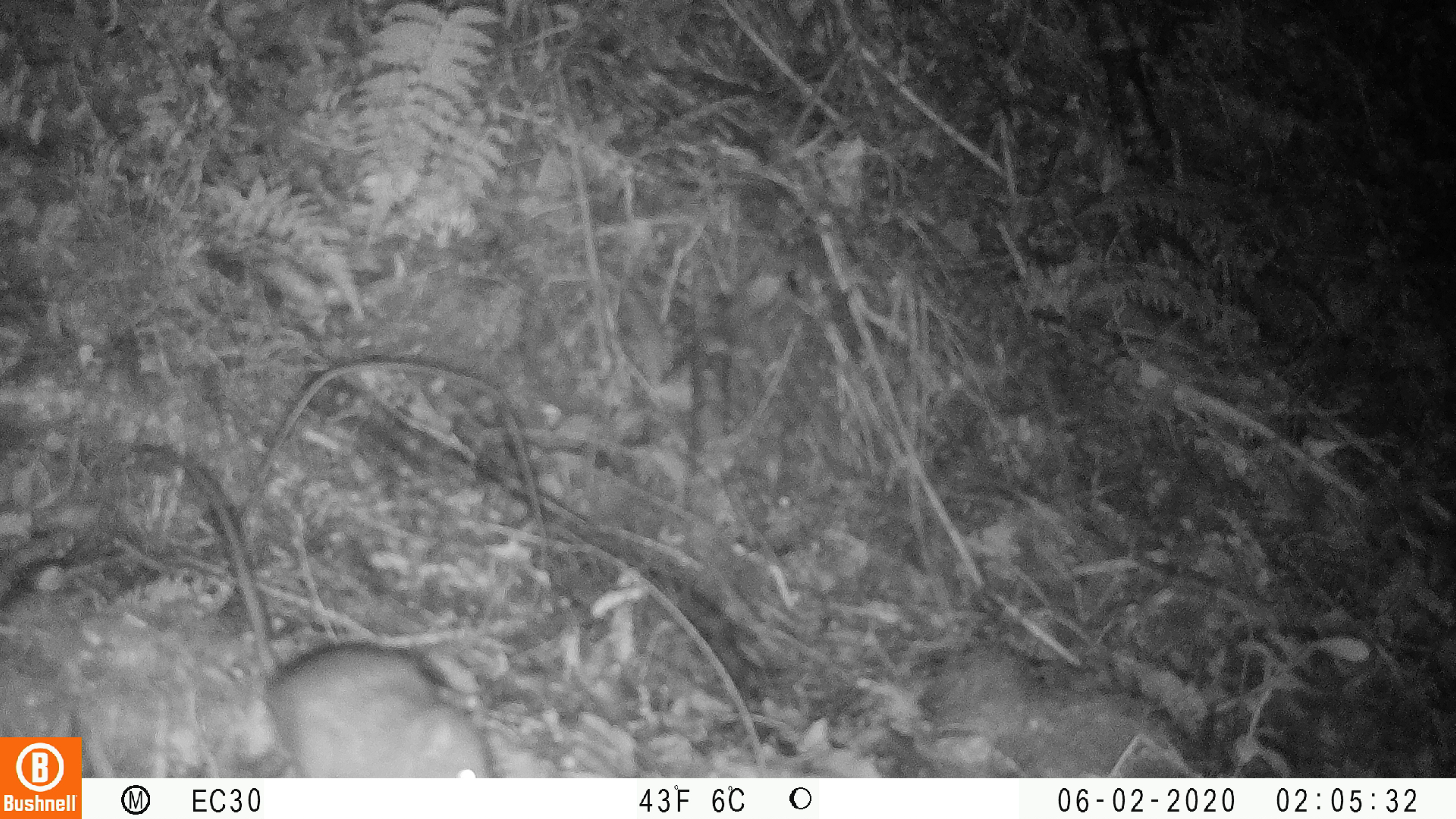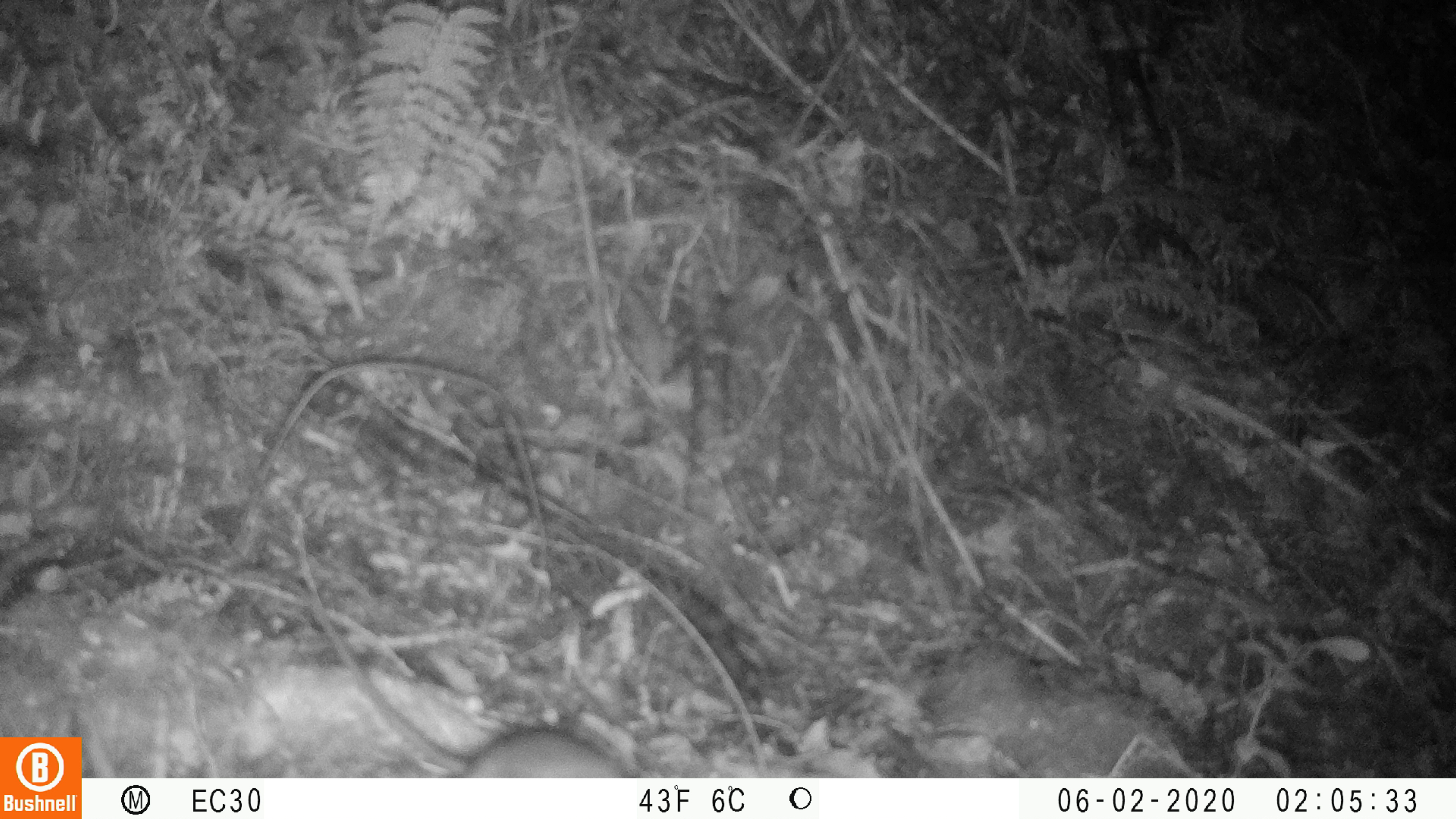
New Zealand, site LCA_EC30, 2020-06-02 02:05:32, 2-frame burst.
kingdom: Animalia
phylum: Chordata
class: Mammalia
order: Rodentia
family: Muridae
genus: Rattus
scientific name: Rattus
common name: rat